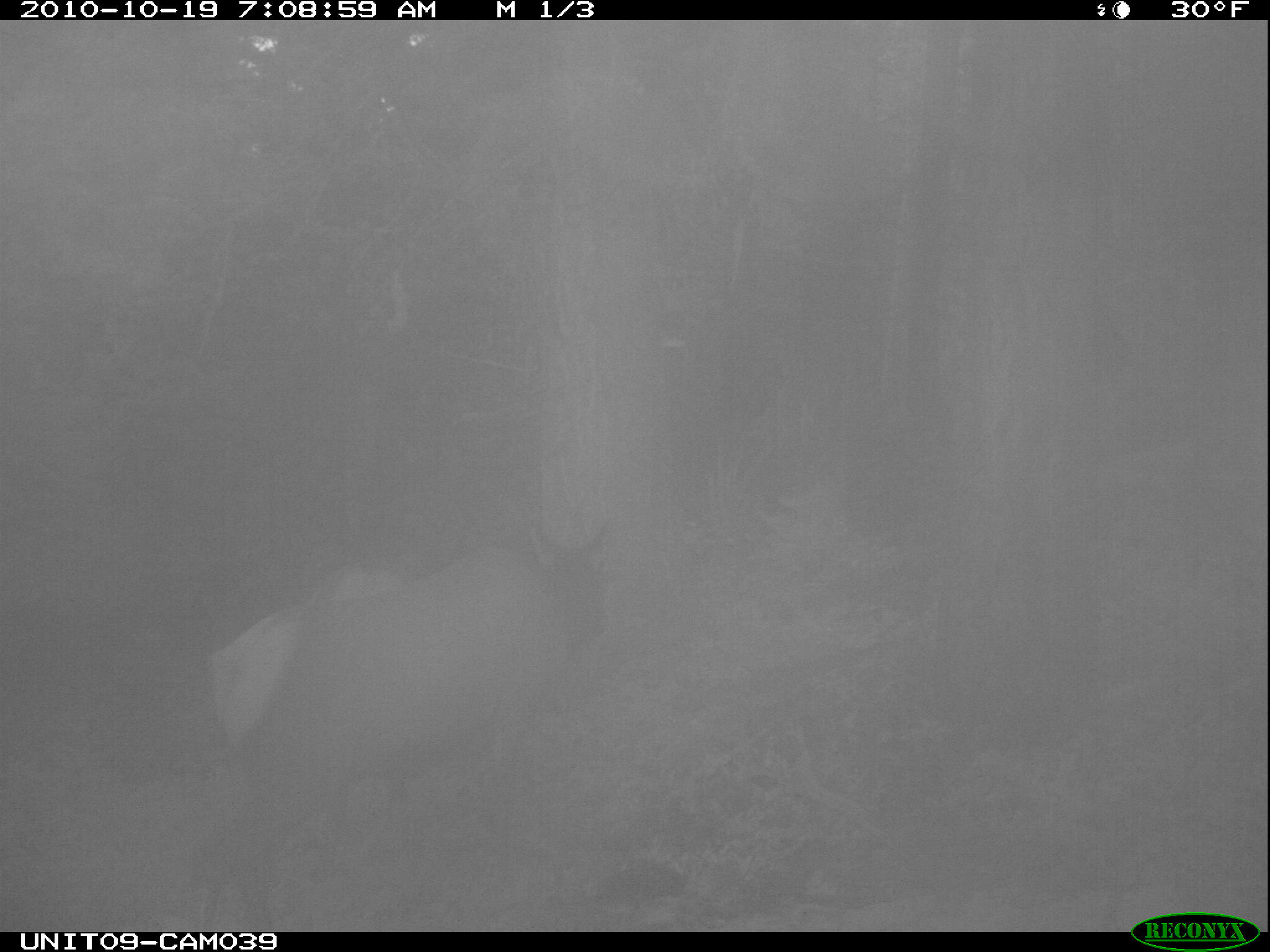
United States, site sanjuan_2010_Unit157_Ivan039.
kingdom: Animalia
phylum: Chordata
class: Mammalia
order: Artiodactyla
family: Cervidae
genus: Cervus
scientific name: Cervus elaphus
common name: red deer